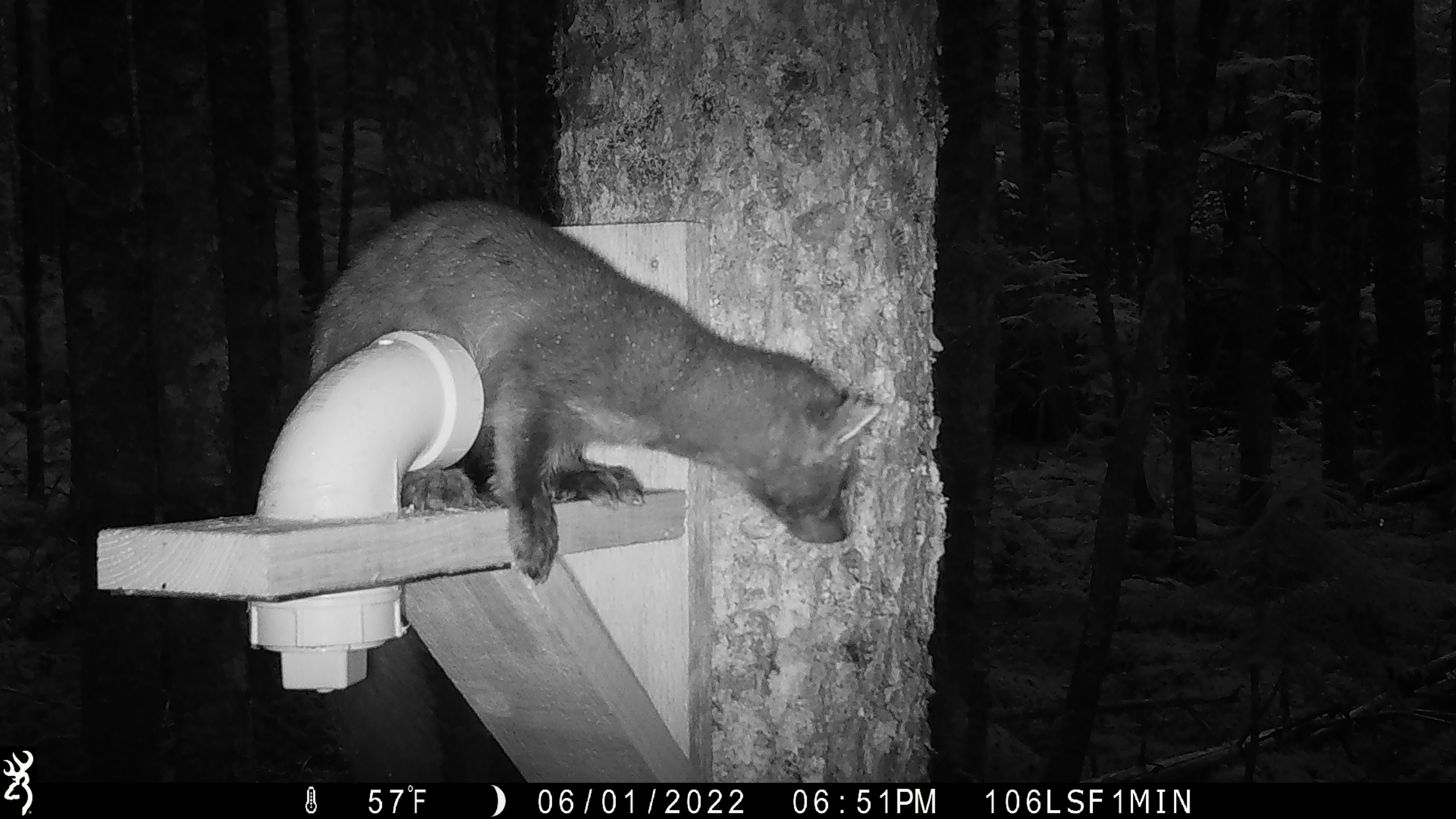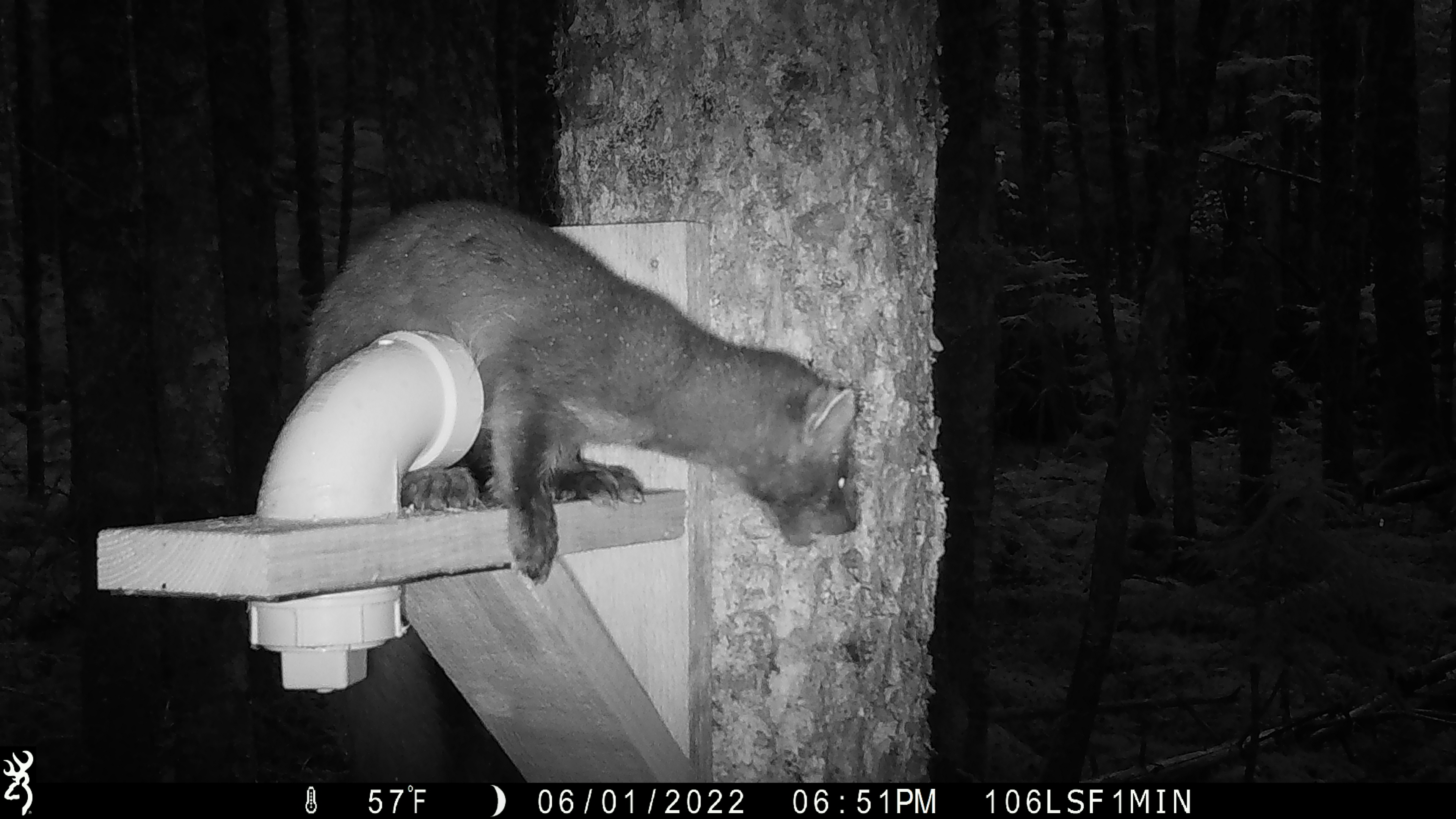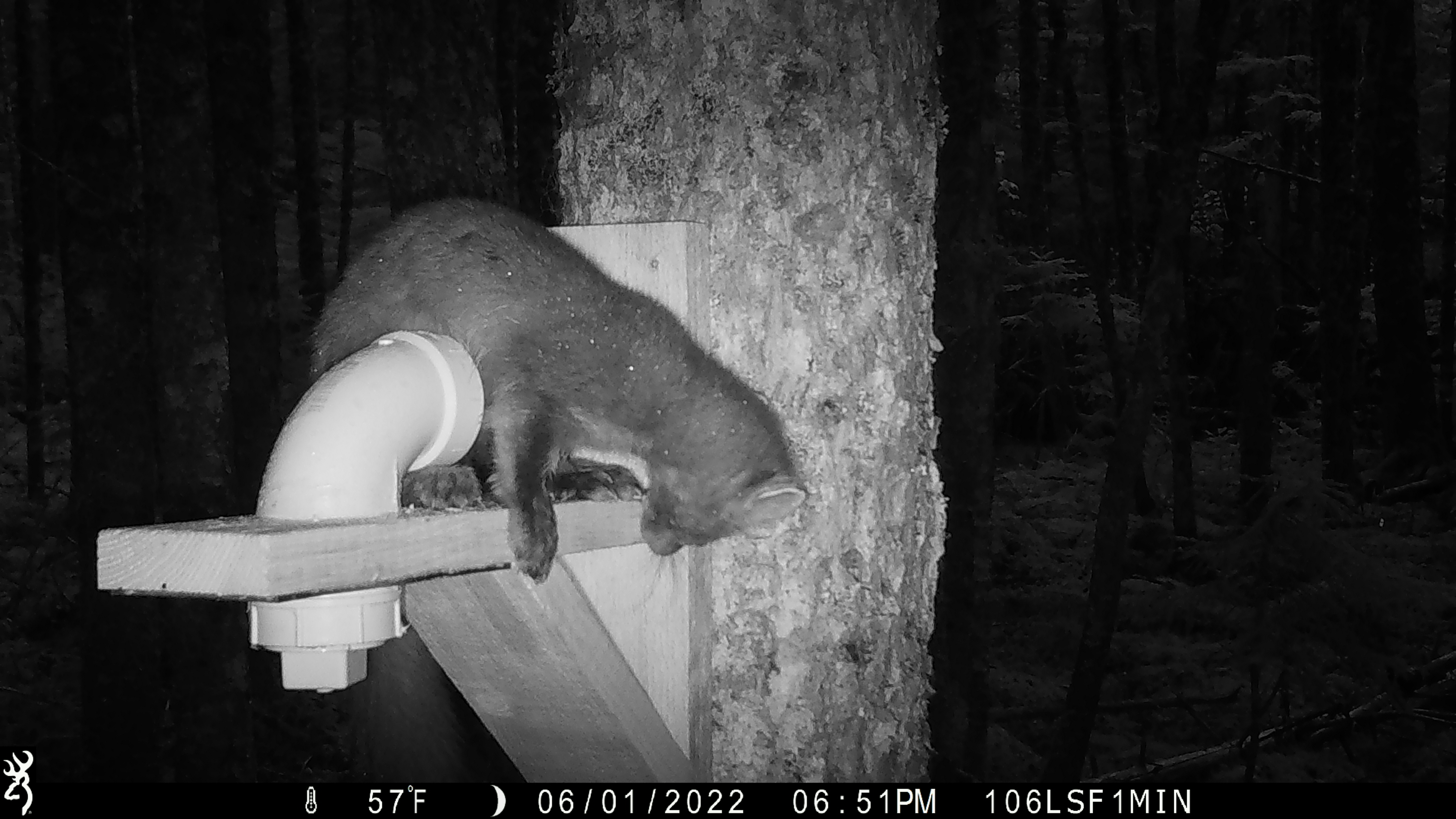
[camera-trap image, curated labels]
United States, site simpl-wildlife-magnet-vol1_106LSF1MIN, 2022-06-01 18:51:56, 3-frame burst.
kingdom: Animalia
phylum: Chordata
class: Mammalia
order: Carnivora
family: Mustelidae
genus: Martes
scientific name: Martes americana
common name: american marten